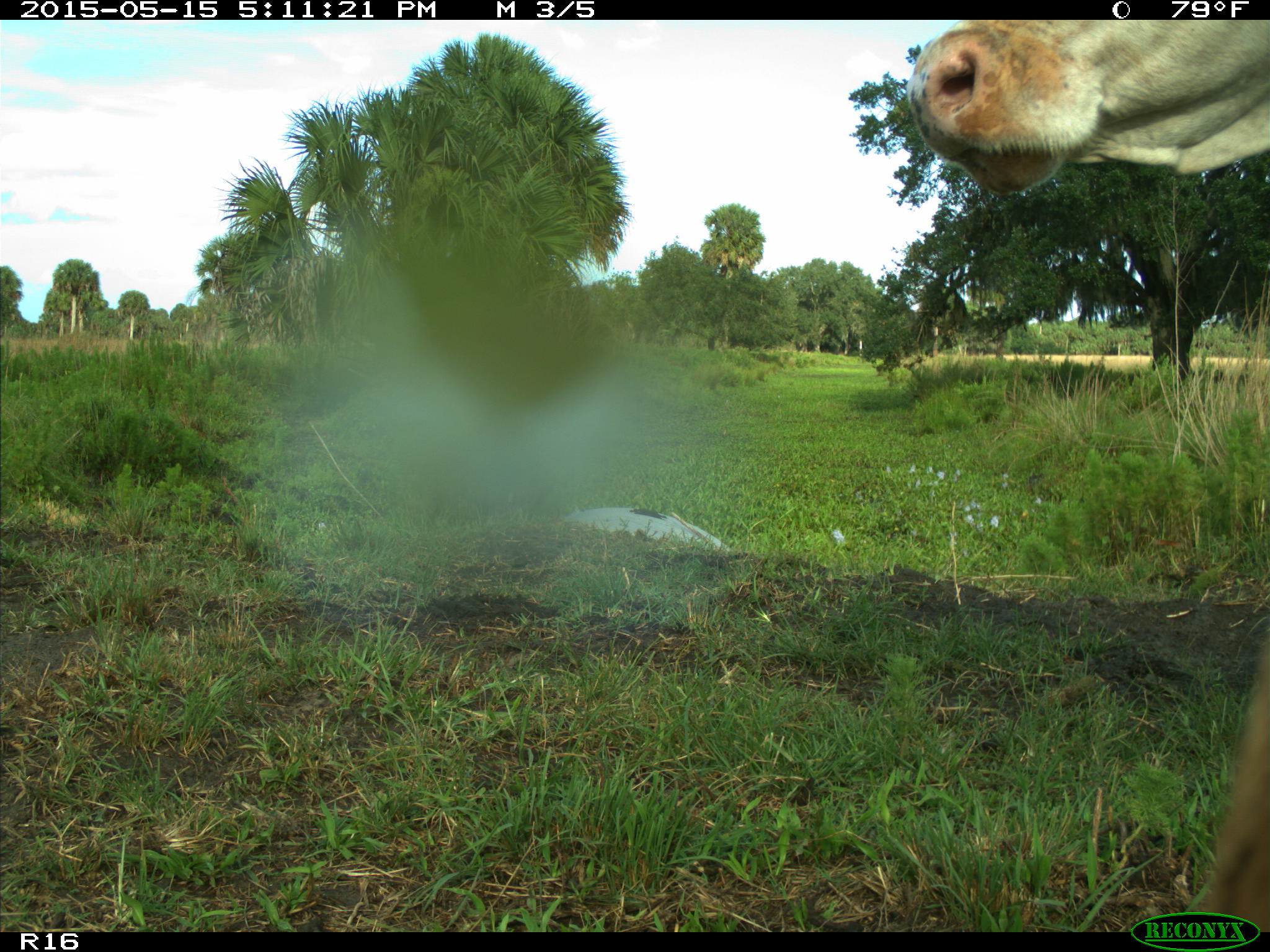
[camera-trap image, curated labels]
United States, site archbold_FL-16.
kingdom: Animalia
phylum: Chordata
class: Mammalia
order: Artiodactyla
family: Bovidae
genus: Bos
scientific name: Bos taurus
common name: domestic cow